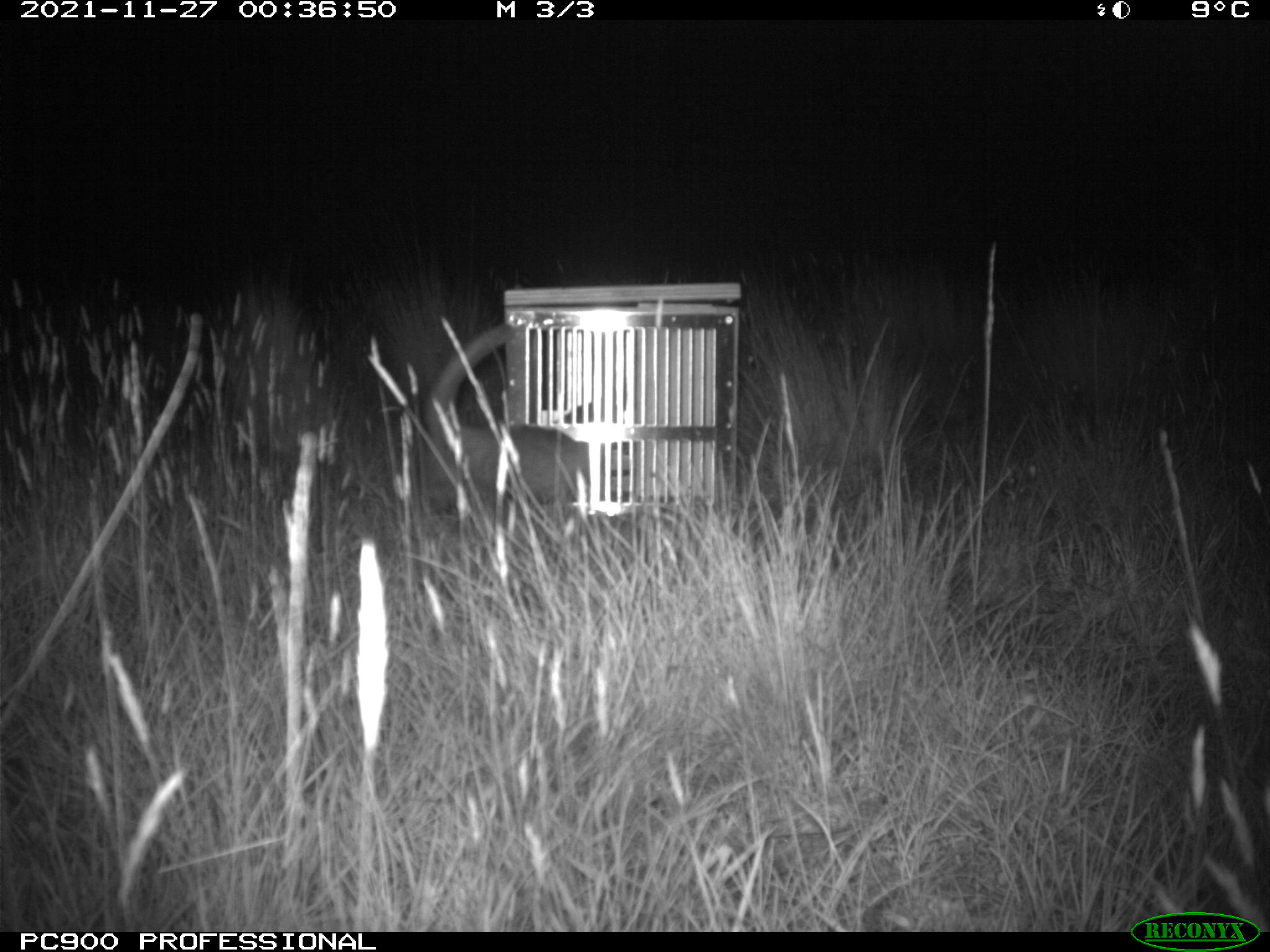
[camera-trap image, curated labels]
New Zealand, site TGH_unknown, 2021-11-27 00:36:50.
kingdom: Animalia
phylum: Chordata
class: Mammalia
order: Carnivora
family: Mustelidae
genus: Mustela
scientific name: Mustela furo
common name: ferret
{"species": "ferret (Mustela furo)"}